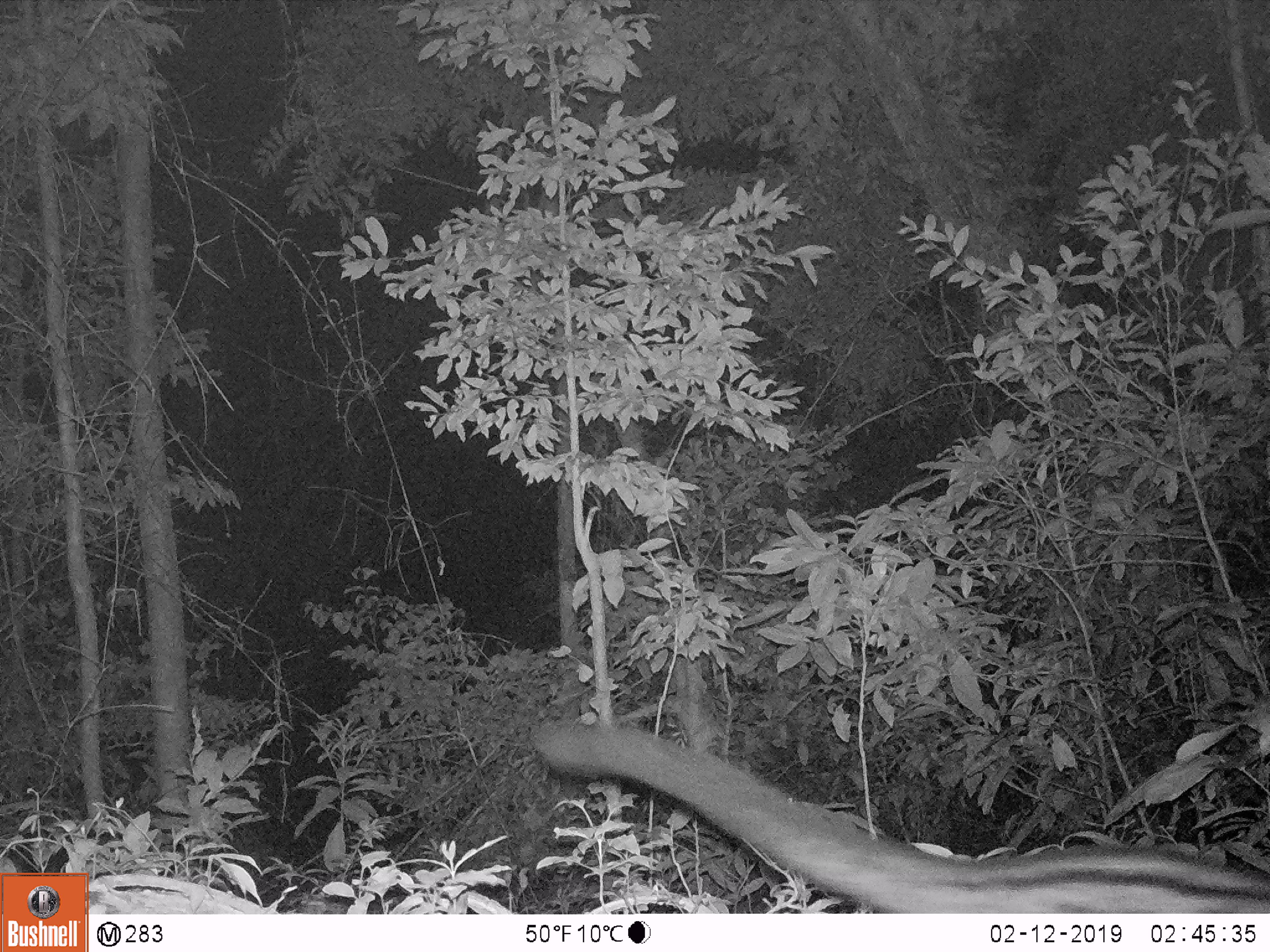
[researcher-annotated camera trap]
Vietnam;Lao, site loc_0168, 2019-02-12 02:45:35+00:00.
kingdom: Animalia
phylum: Chordata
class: Mammalia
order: Carnivora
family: Viverridae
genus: Paradoxurus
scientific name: Paradoxurus hermaphroditus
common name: common palm civet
Common palm civet (Paradoxurus hermaphroditus). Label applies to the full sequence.